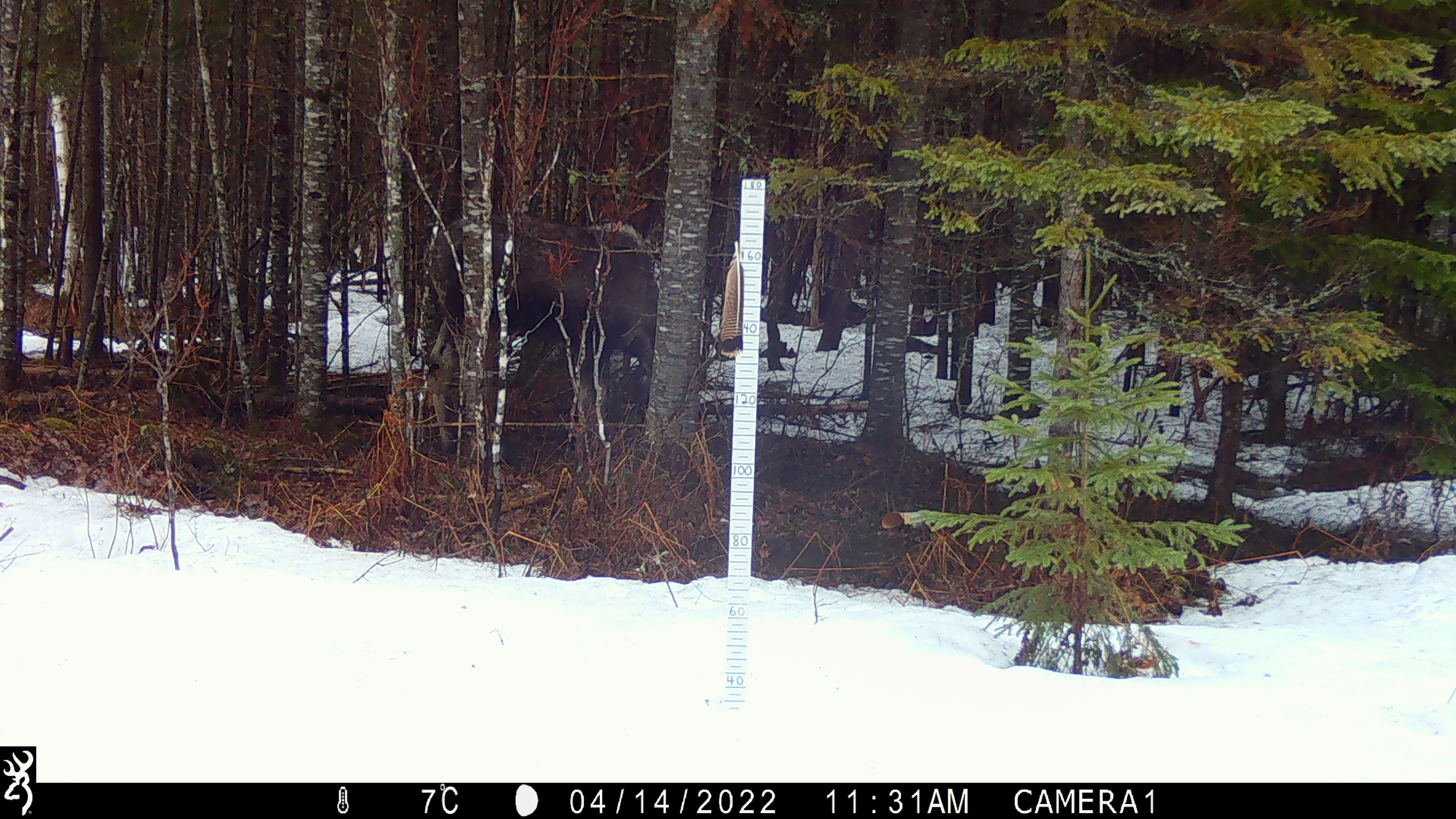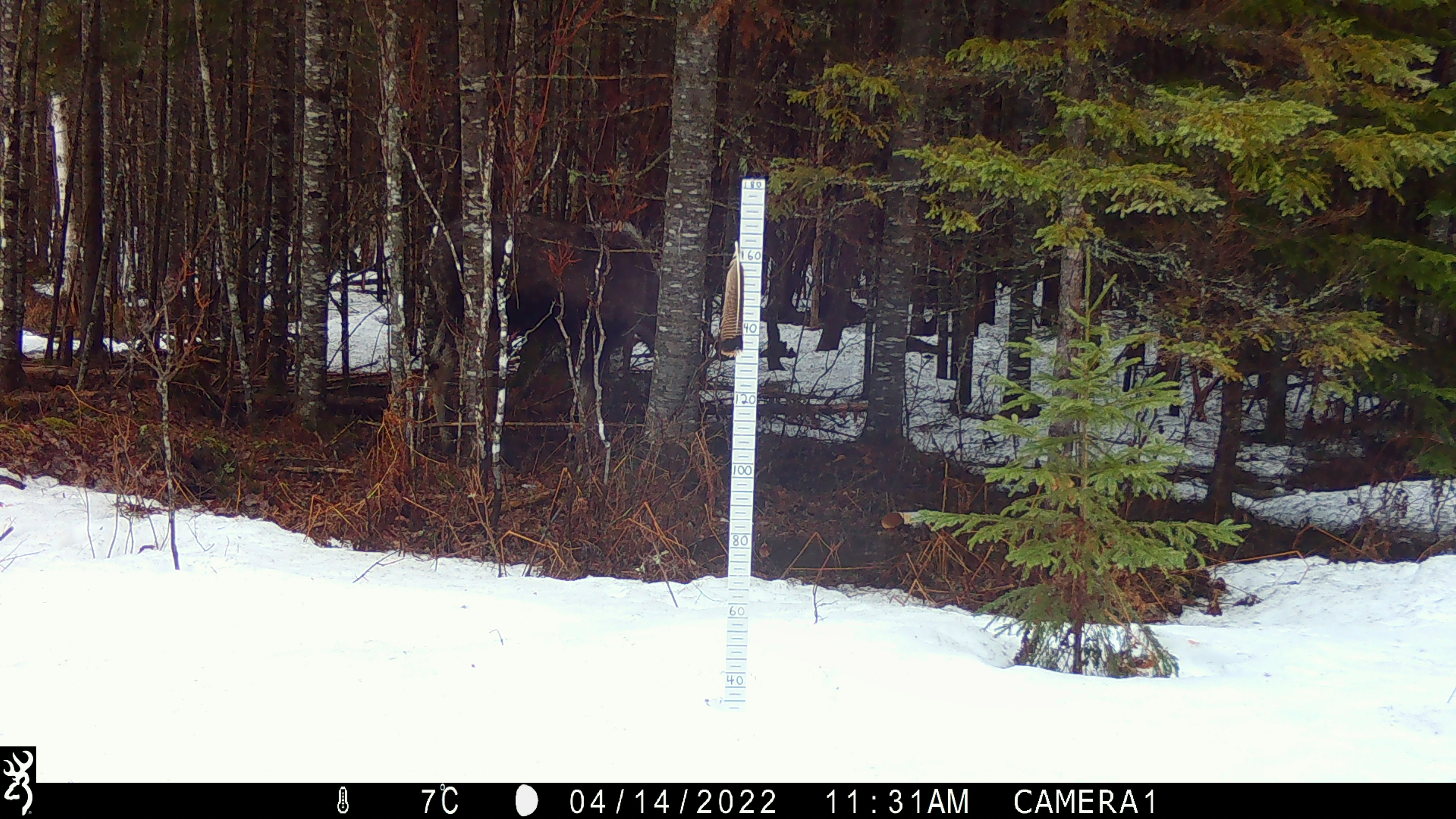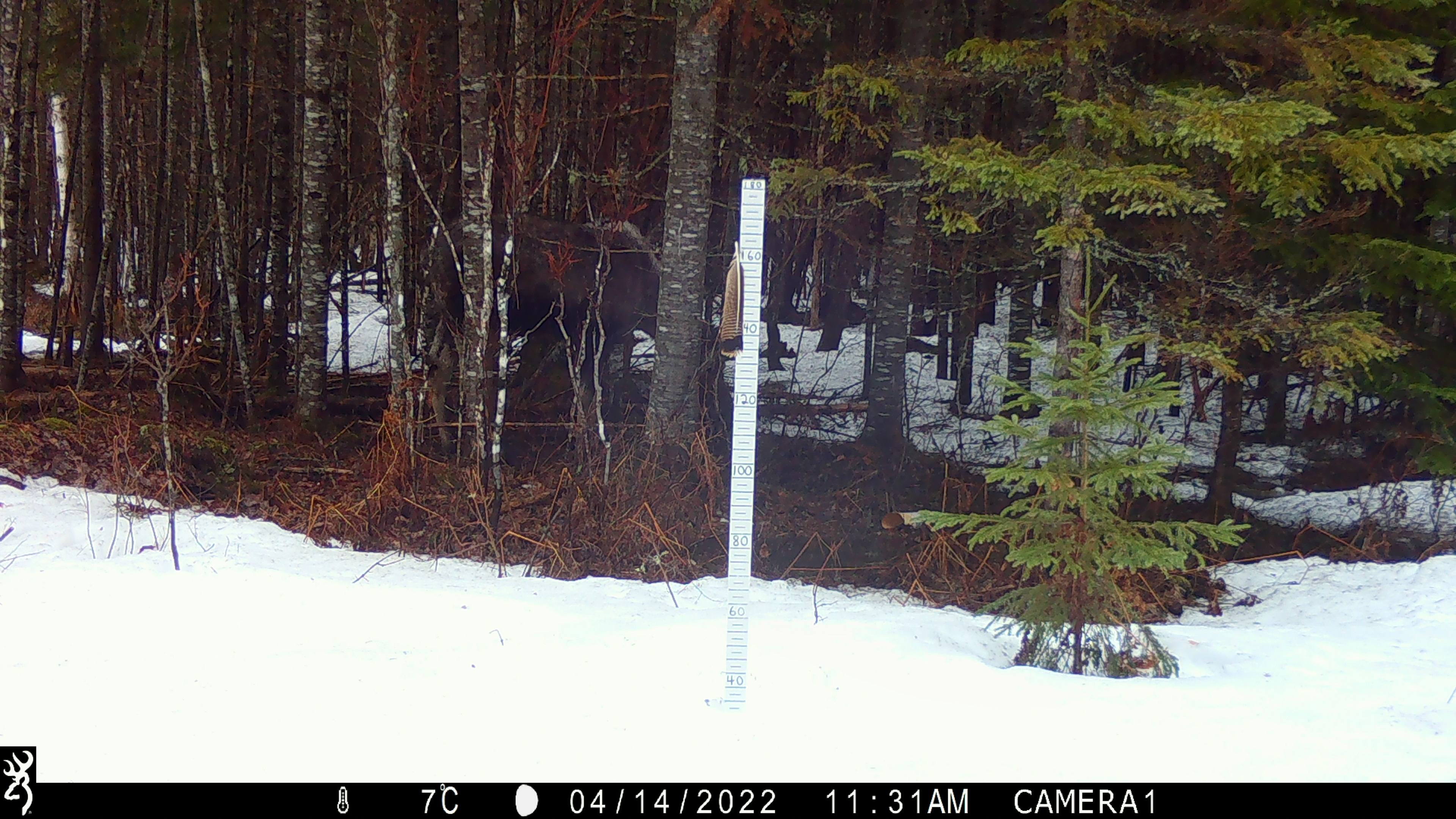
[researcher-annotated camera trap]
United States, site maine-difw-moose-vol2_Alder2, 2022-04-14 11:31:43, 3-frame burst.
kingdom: Animalia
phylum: Chordata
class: Mammalia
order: Artiodactyla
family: Cervidae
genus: Alces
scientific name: Alces alces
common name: moose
Moose (Alces alces).